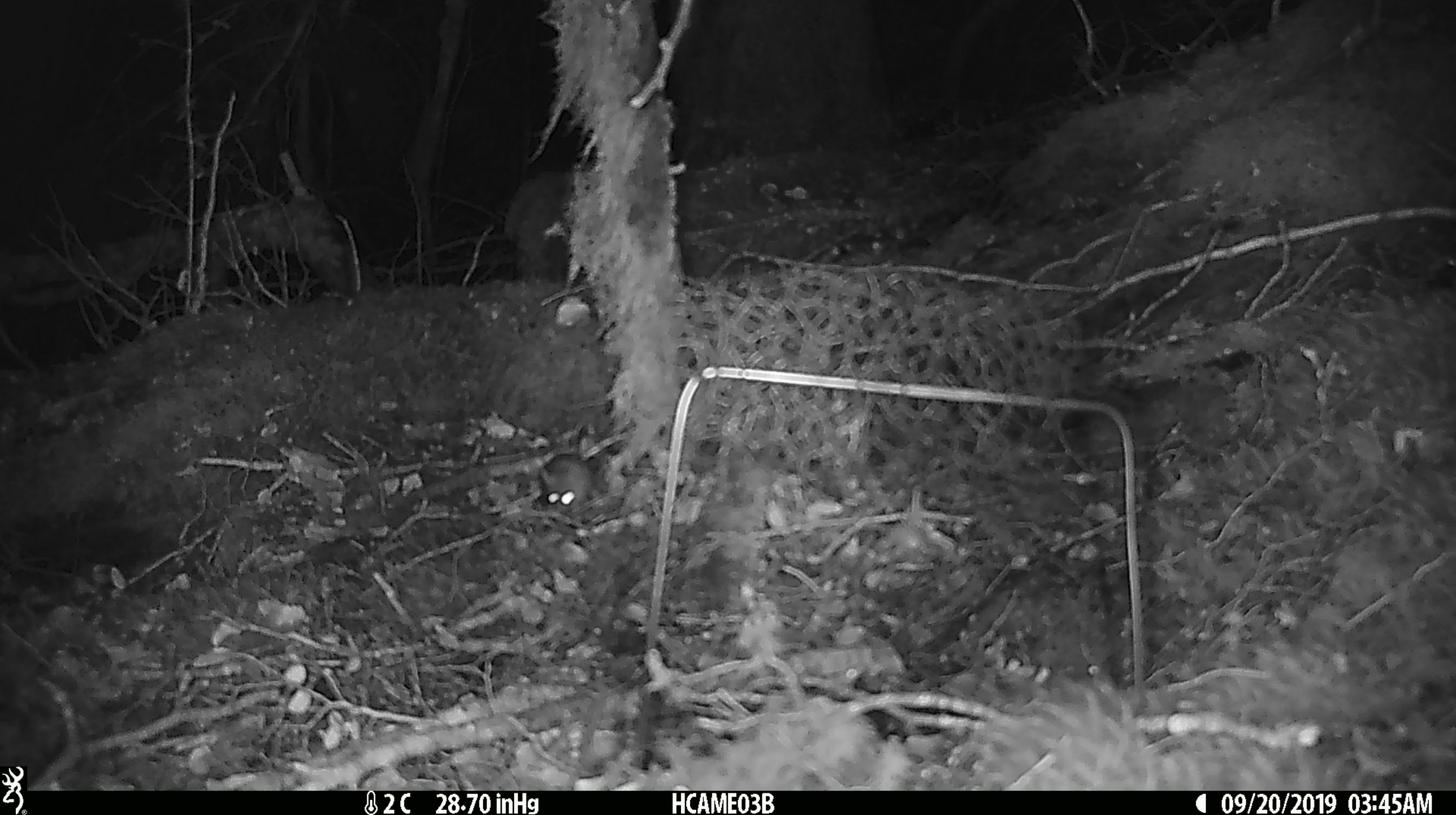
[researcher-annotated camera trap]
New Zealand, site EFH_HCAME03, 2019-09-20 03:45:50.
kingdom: Animalia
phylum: Chordata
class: Mammalia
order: Rodentia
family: Muridae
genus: Mus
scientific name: Mus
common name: mouse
Mouse (Mus).